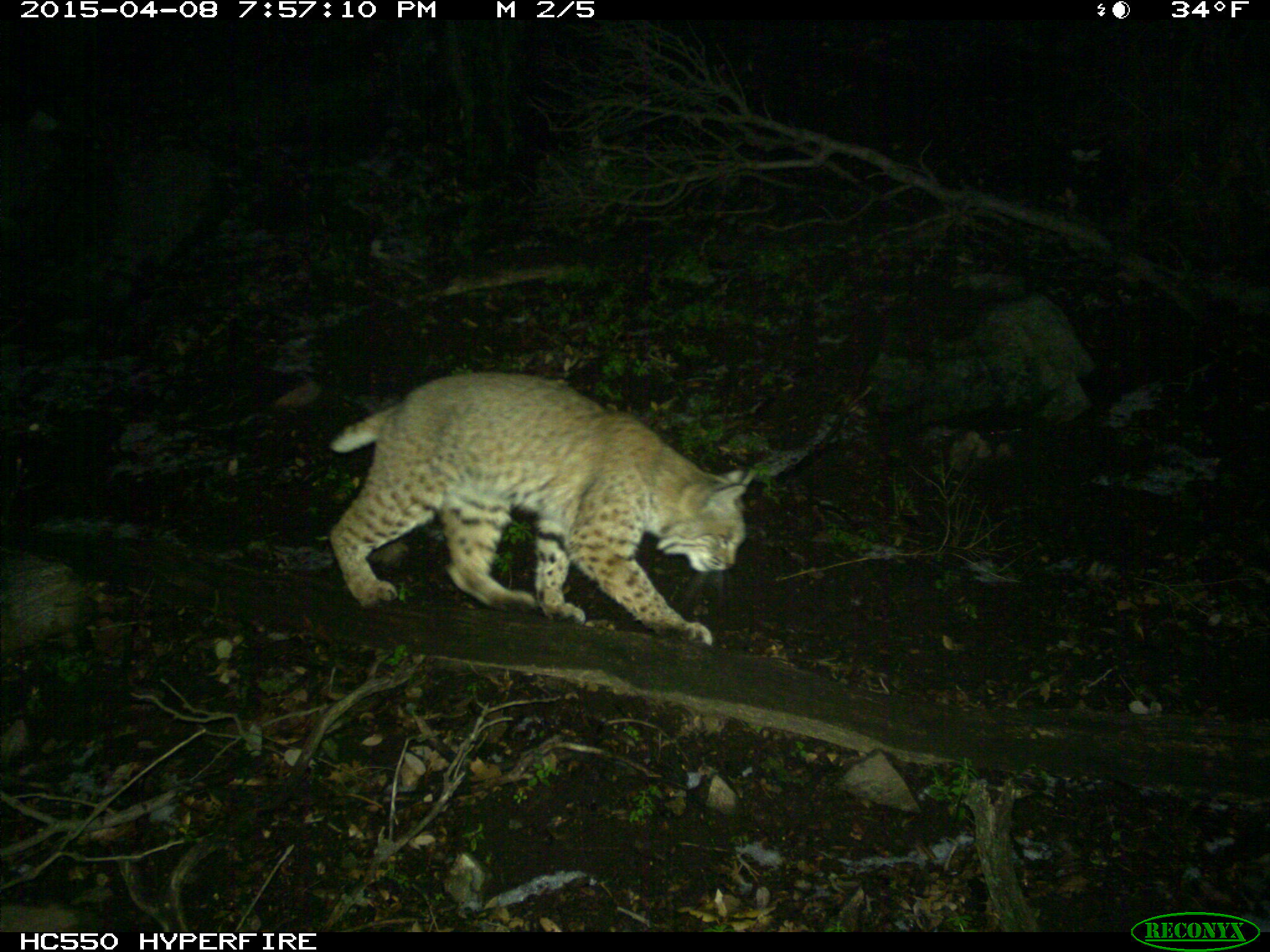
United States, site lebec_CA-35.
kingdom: Animalia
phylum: Chordata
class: Mammalia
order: Carnivora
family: Felidae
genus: Lynx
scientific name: Lynx rufus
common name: bobcat